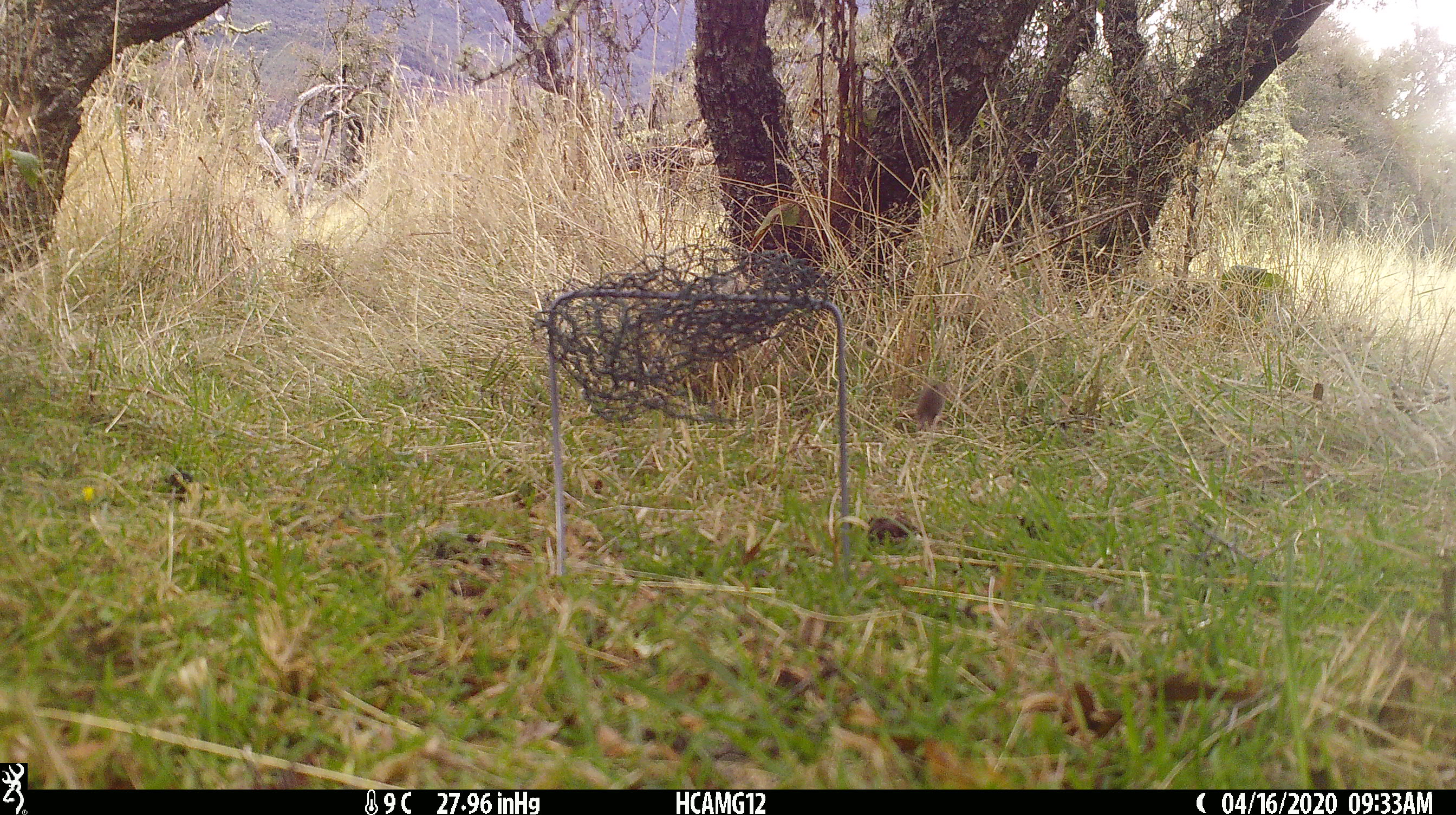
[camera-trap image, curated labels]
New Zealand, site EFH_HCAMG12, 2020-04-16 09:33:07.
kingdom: Animalia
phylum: Chordata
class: Mammalia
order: Rodentia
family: Muridae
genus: Mus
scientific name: Mus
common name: mouse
Mouse (Mus).